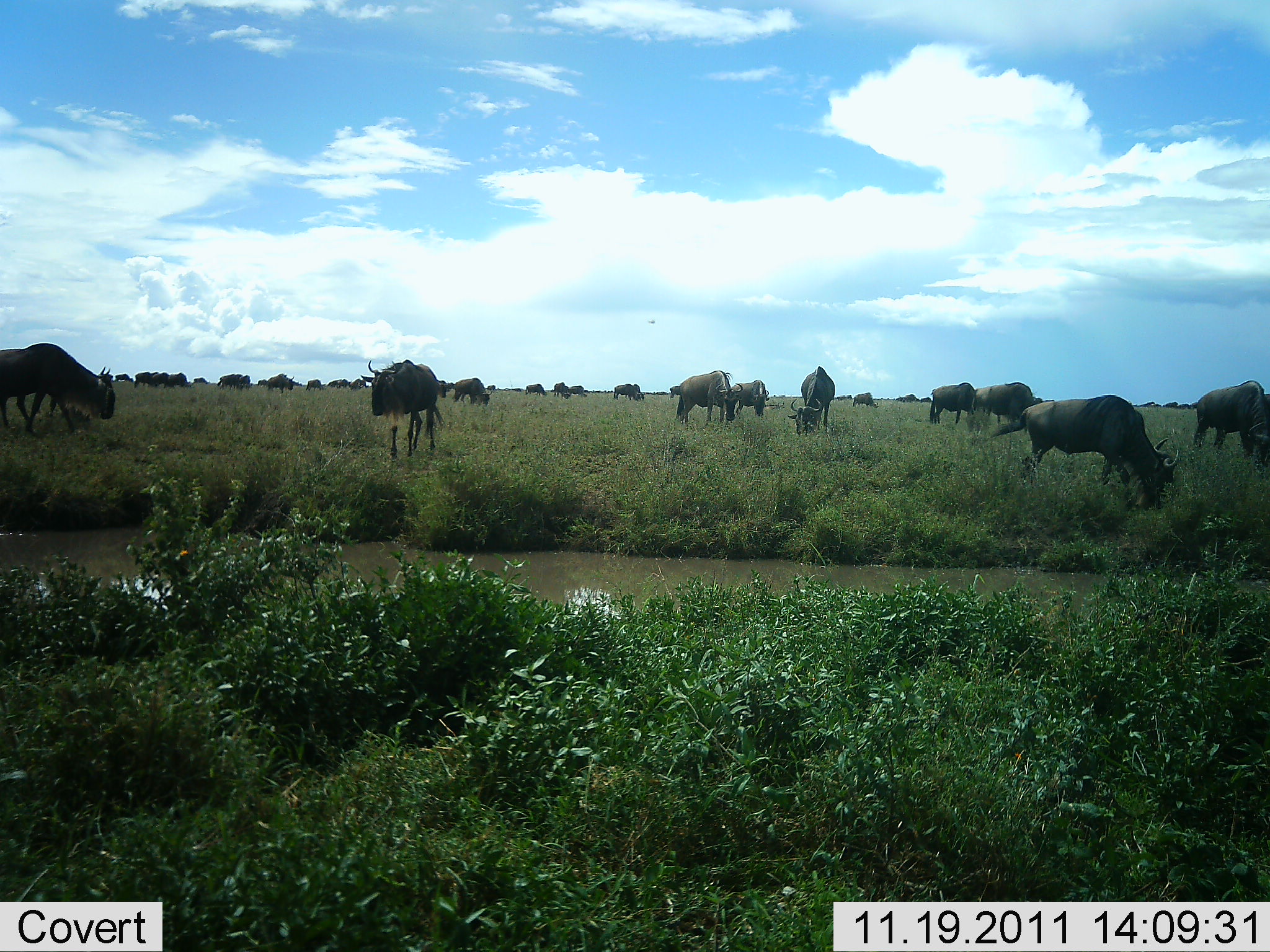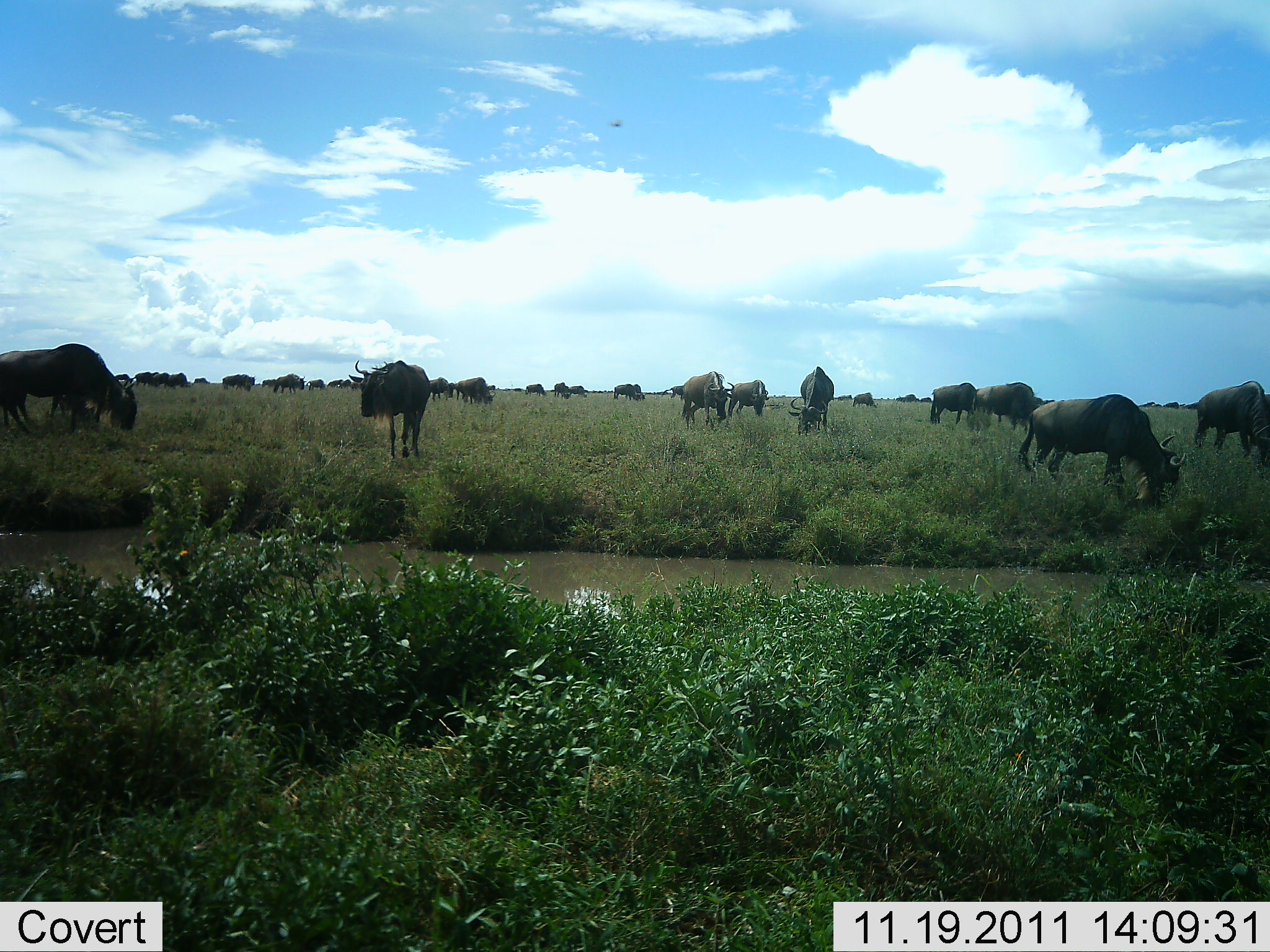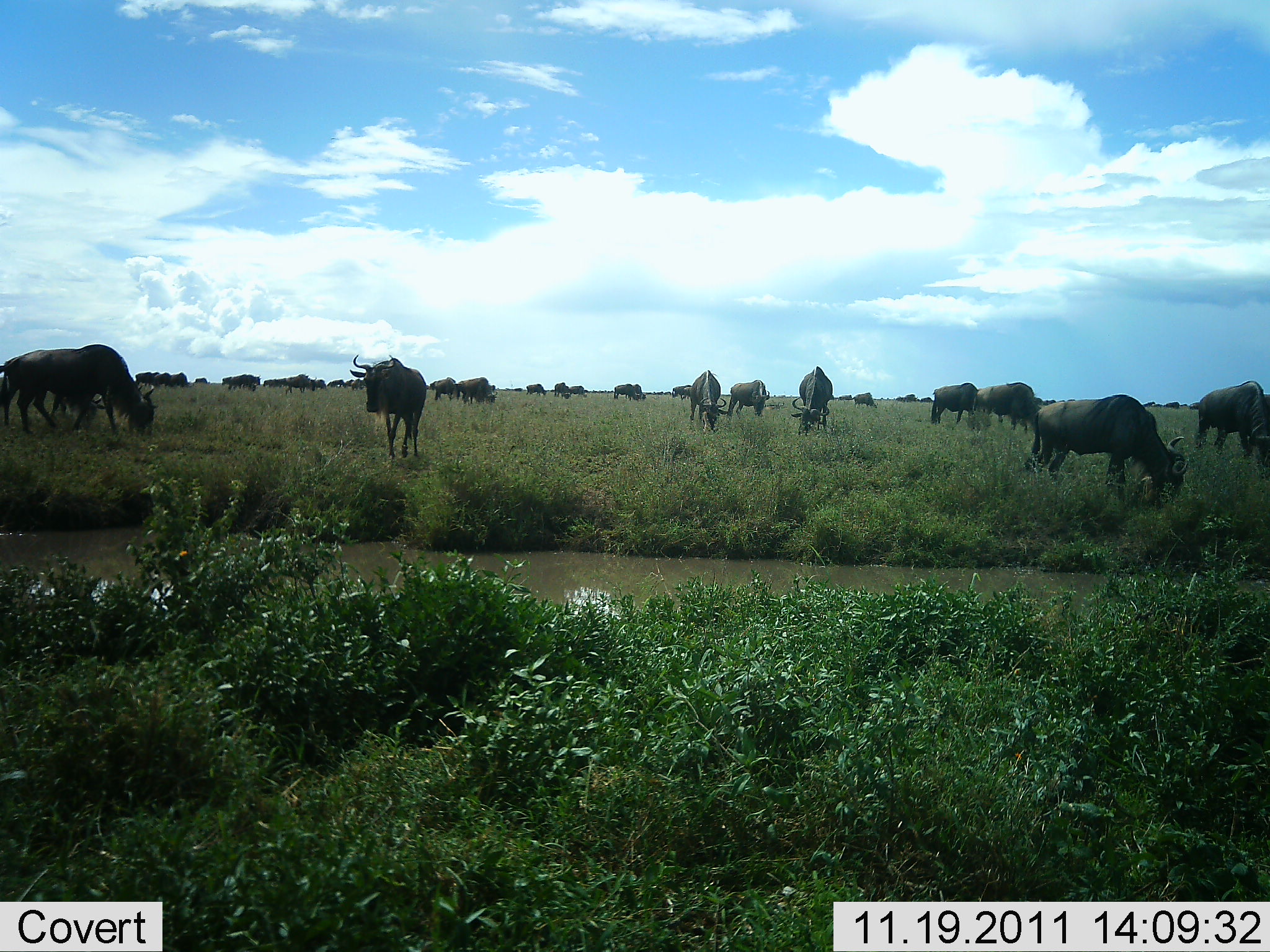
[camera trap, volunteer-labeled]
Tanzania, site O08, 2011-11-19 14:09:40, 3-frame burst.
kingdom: Animalia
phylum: Chordata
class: Mammalia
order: Artiodactyla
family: Bovidae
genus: Connochaetes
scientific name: Connochaetes taurinus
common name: blue wildebeest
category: wildebeest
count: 11-50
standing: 36%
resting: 0%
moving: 43%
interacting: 0%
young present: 0%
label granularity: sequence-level